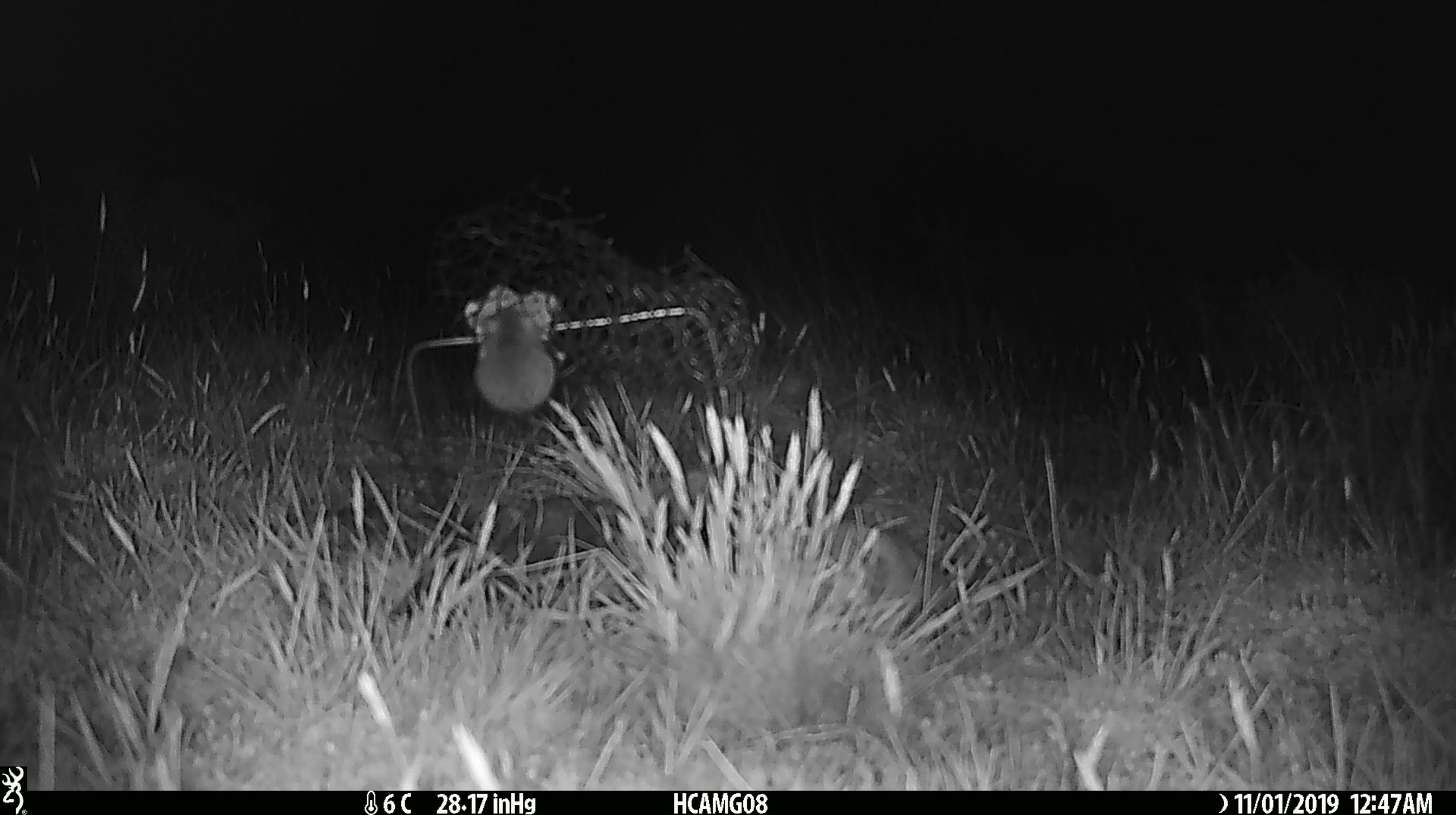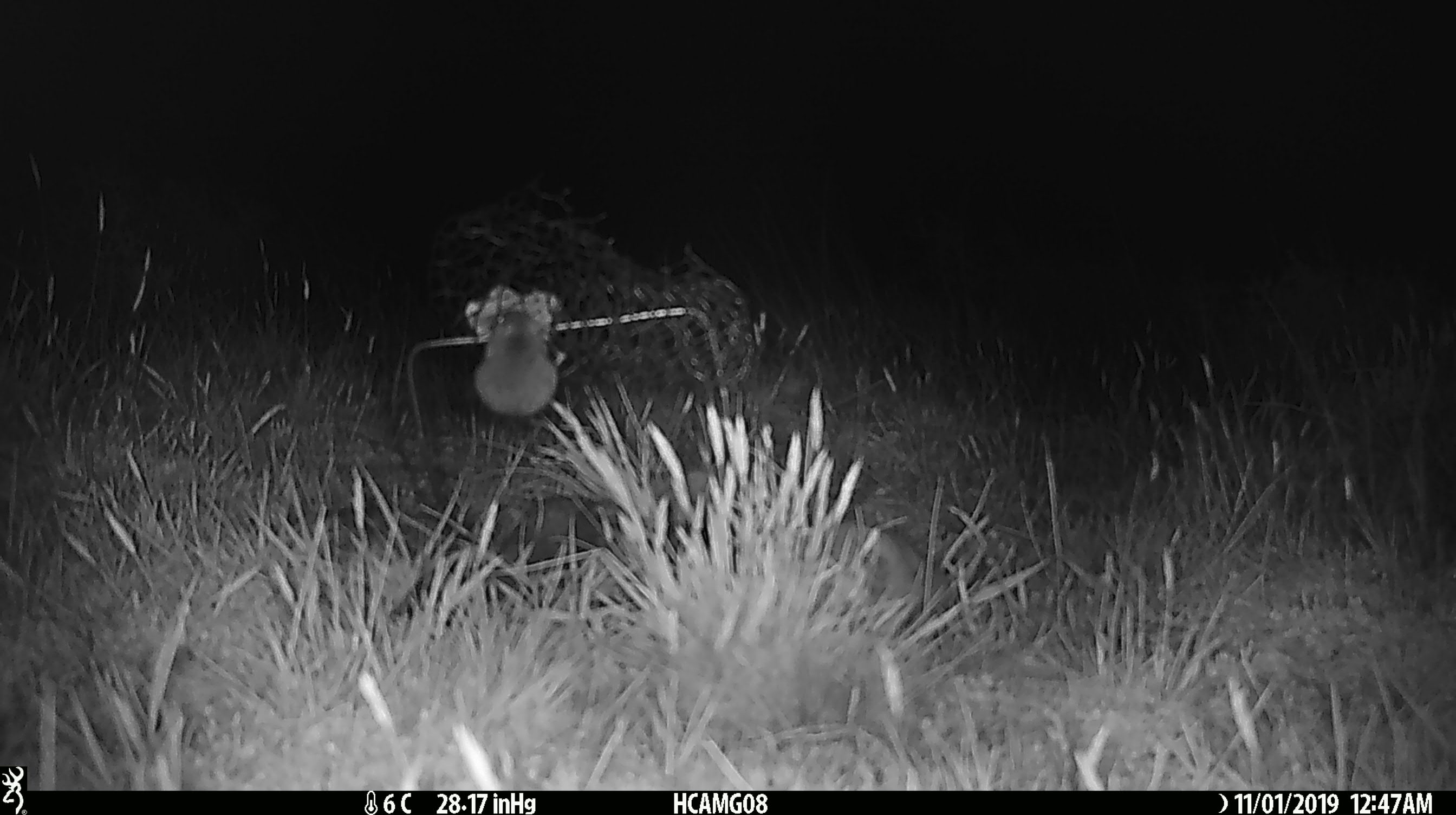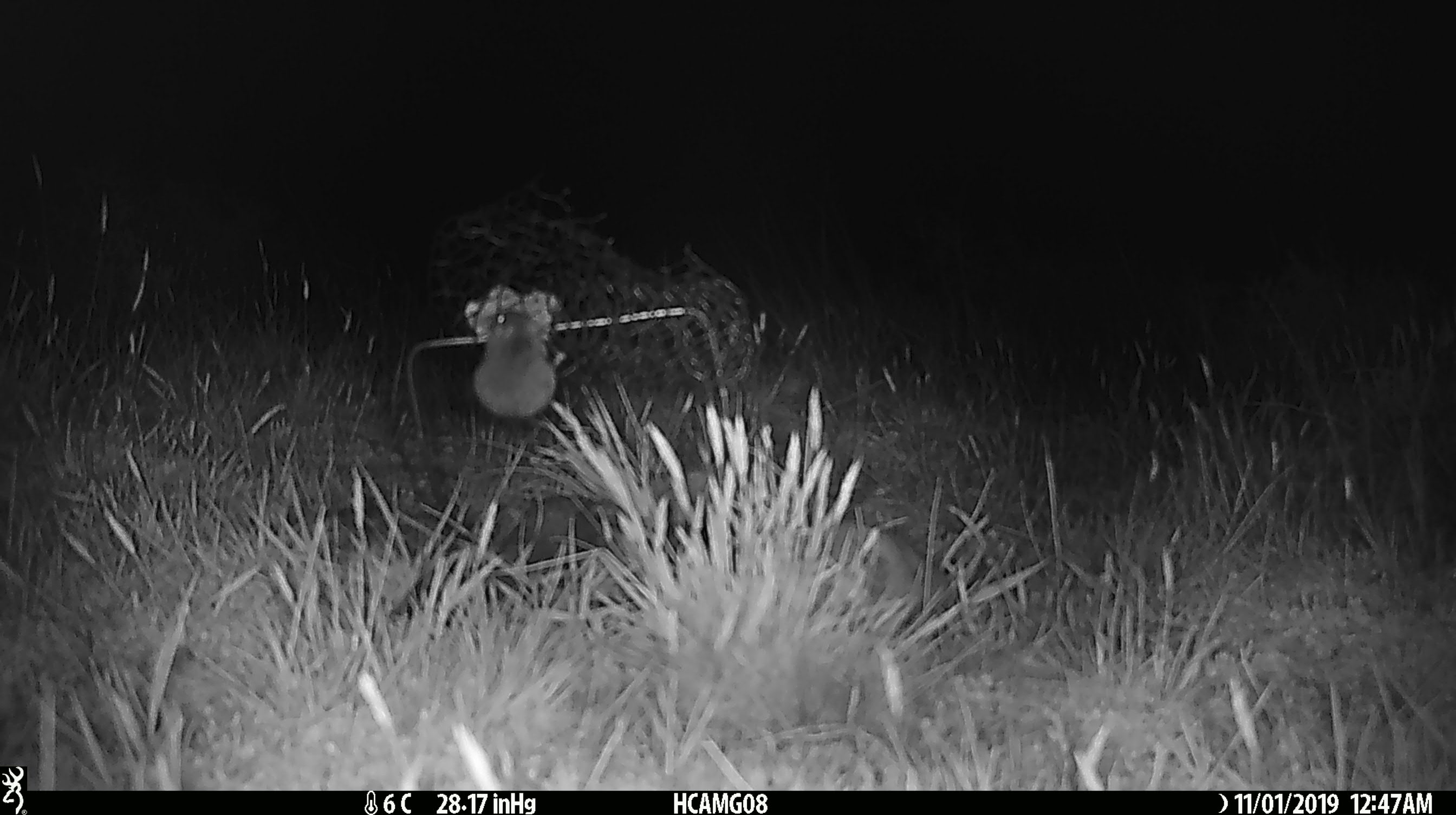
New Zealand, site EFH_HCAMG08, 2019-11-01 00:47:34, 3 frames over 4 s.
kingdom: Animalia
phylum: Chordata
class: Mammalia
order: Rodentia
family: Muridae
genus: Mus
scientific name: Mus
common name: mouse